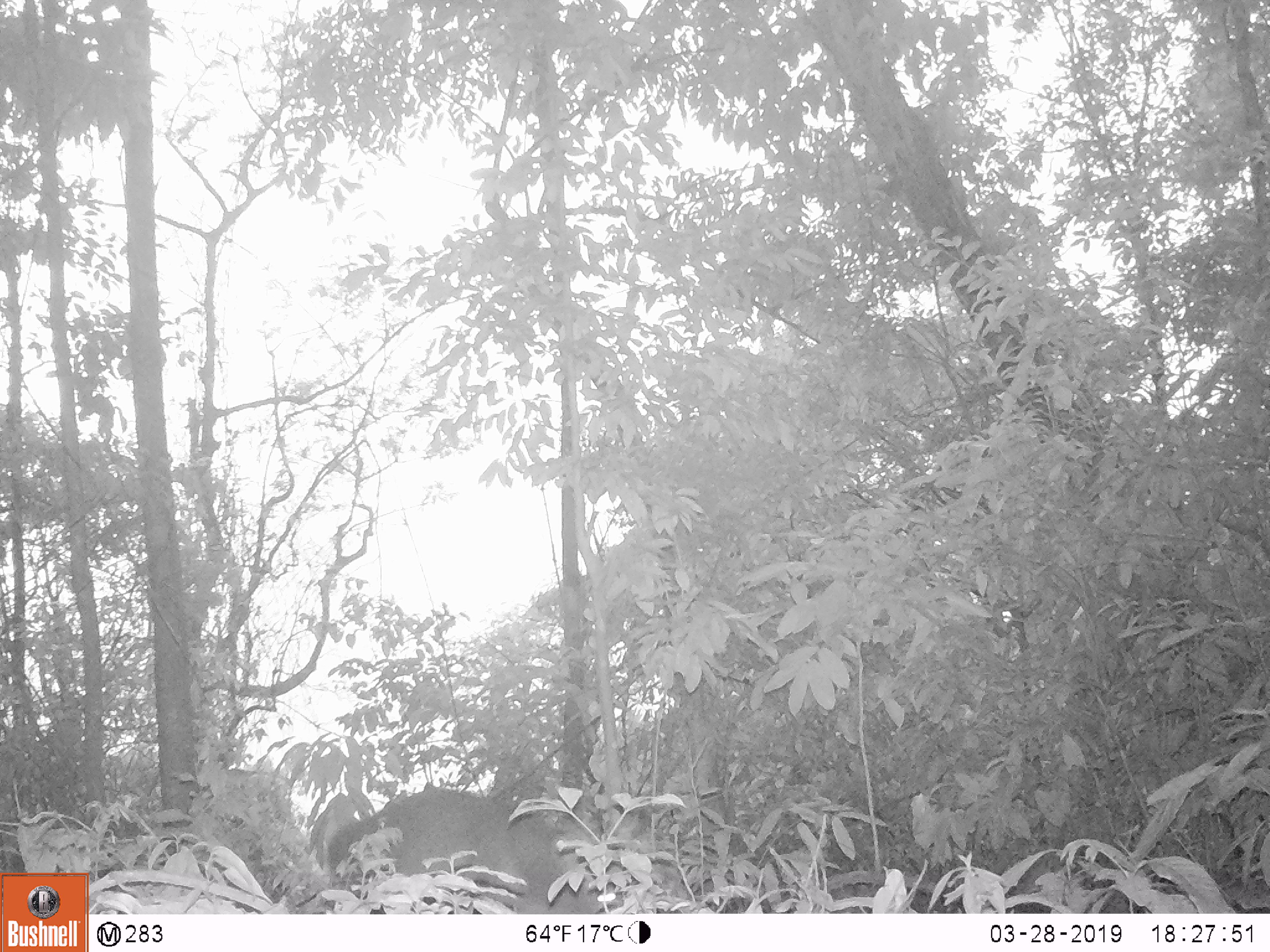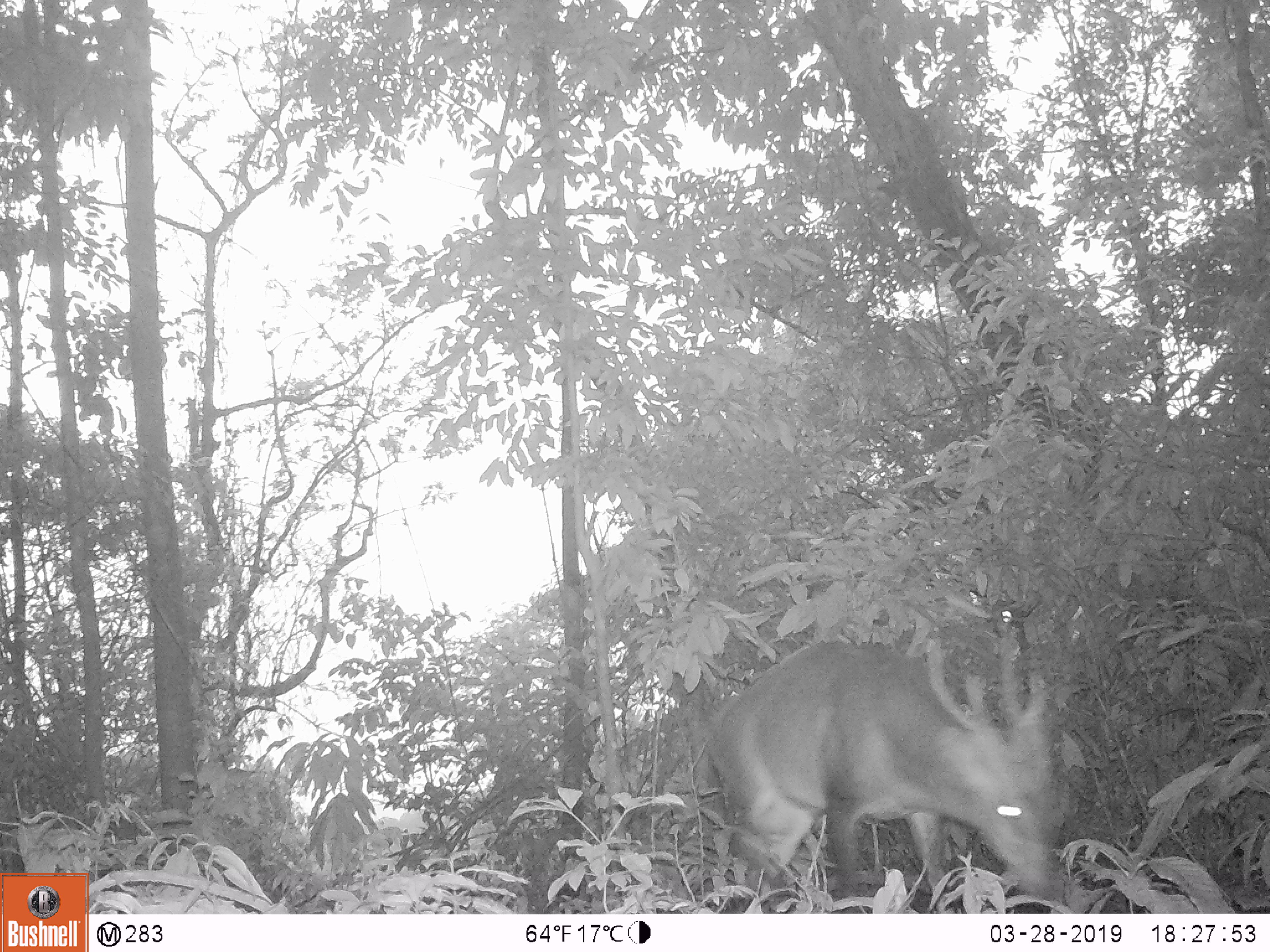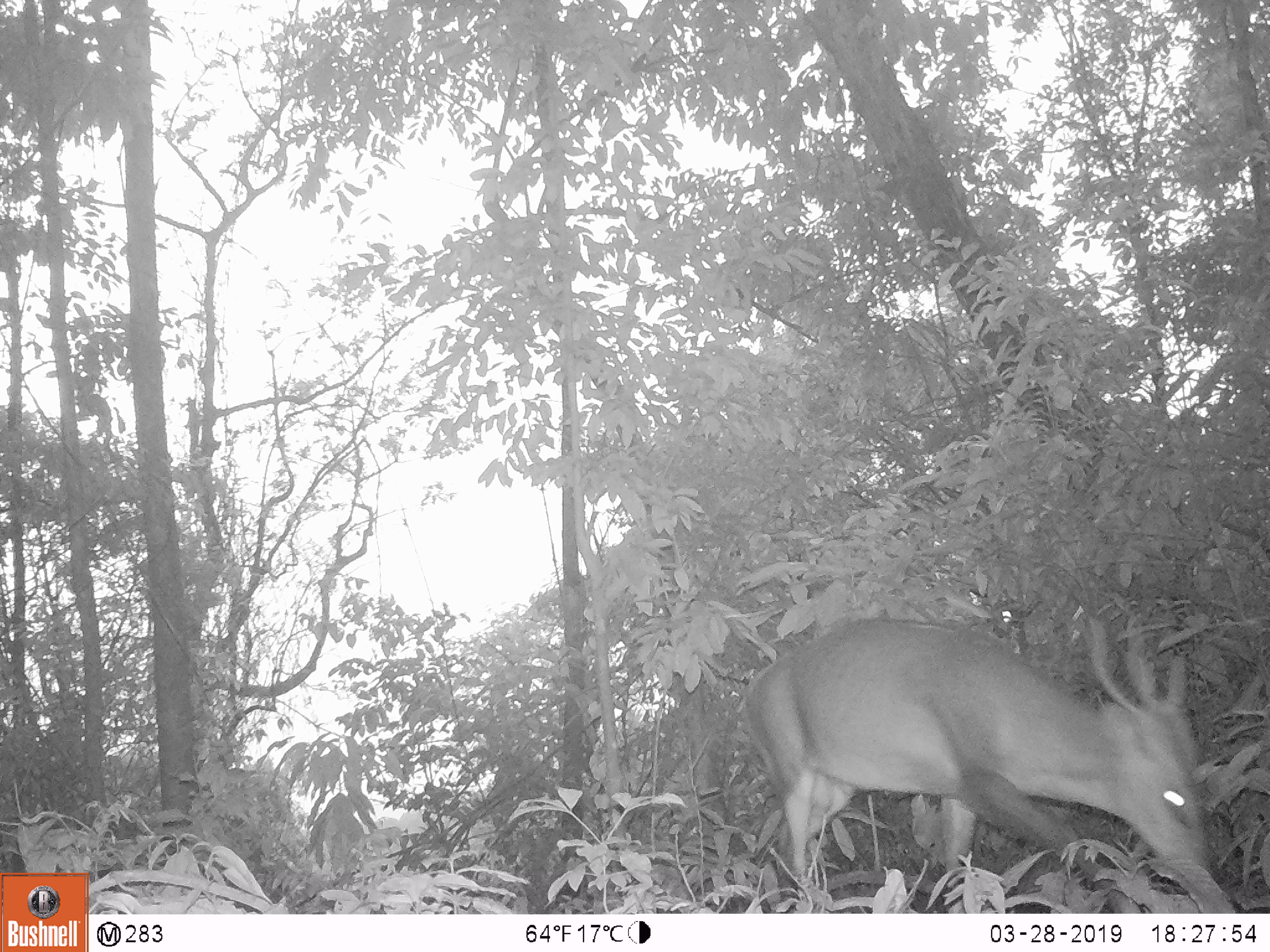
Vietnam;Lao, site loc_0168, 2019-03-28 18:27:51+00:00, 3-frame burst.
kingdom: Animalia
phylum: Chordata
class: Mammalia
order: Artiodactyla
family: Cervidae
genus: Muntiacus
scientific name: Muntiacus vuquangensis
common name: large-antlered muntjac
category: large antlered muntjac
Large antlered muntjac (large-antlered muntjac) (Muntiacus vuquangensis). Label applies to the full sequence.